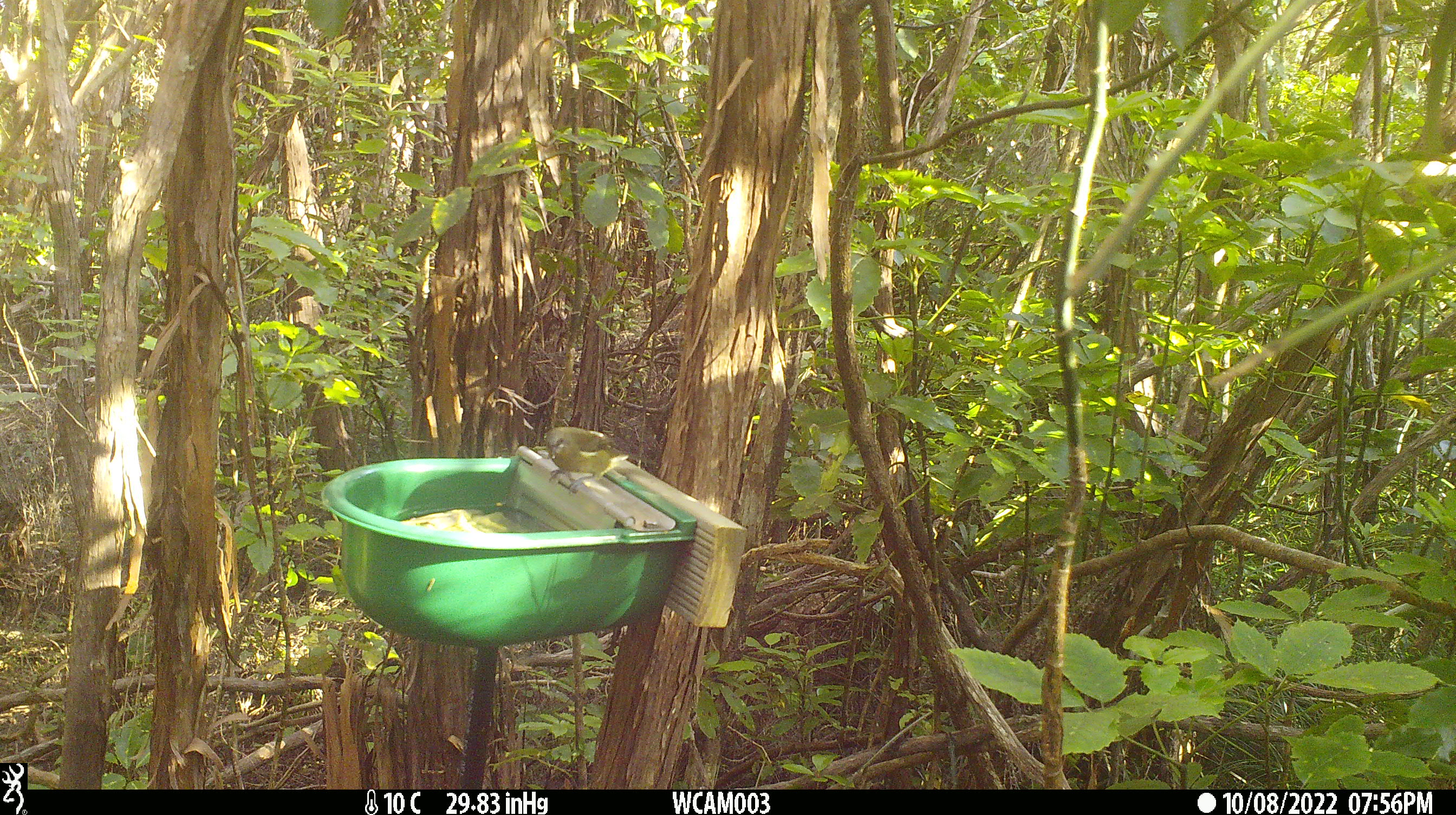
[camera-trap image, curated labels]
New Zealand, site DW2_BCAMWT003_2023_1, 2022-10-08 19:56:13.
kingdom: Animalia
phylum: Chordata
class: Aves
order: Passeriformes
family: Meliphagidae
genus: Anthornis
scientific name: Anthornis melanura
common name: new zealand bellbird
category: bellbird